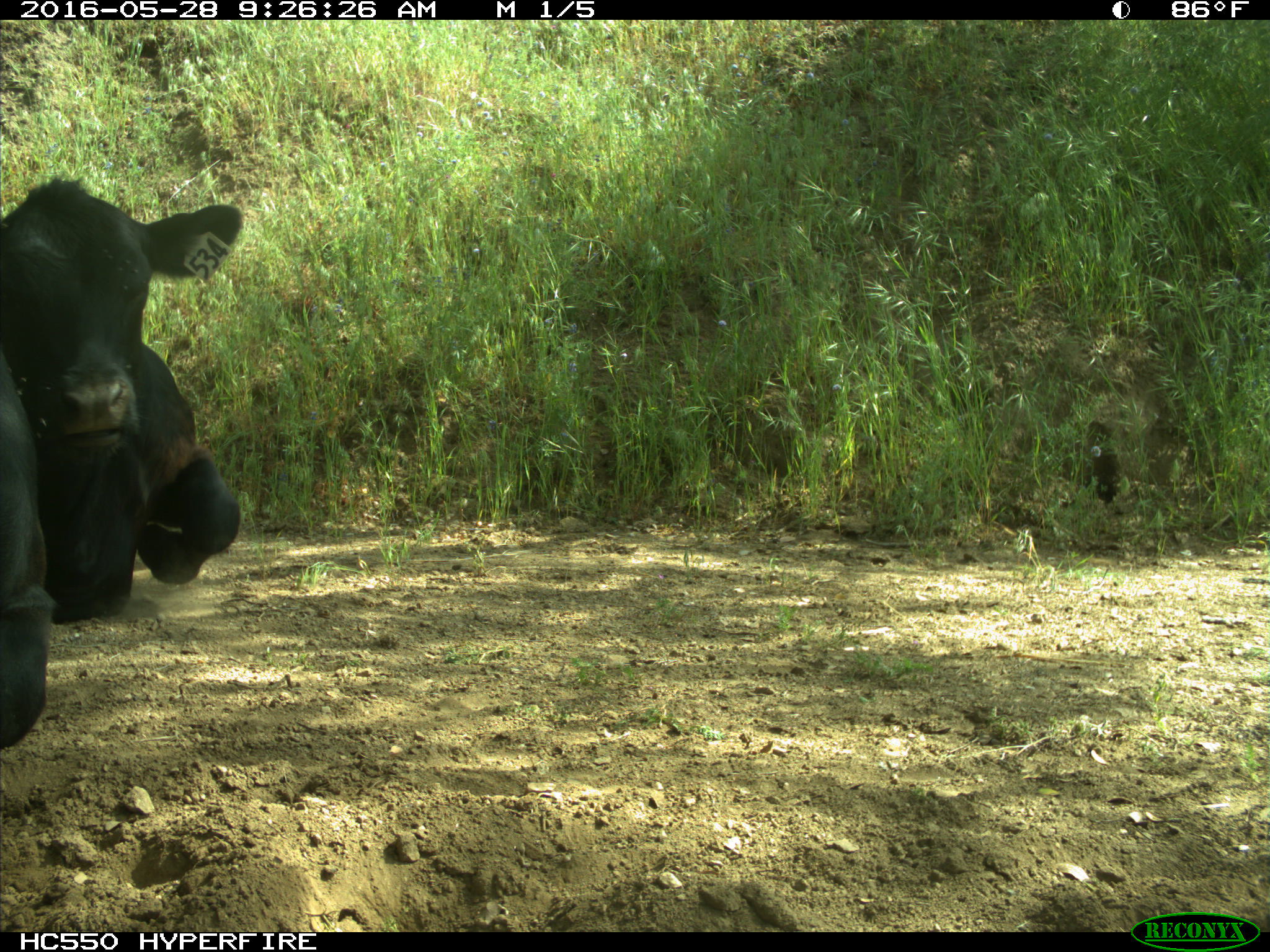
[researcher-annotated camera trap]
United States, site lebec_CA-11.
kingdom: Animalia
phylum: Chordata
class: Mammalia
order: Artiodactyla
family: Bovidae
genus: Bos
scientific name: Bos taurus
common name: domestic cow